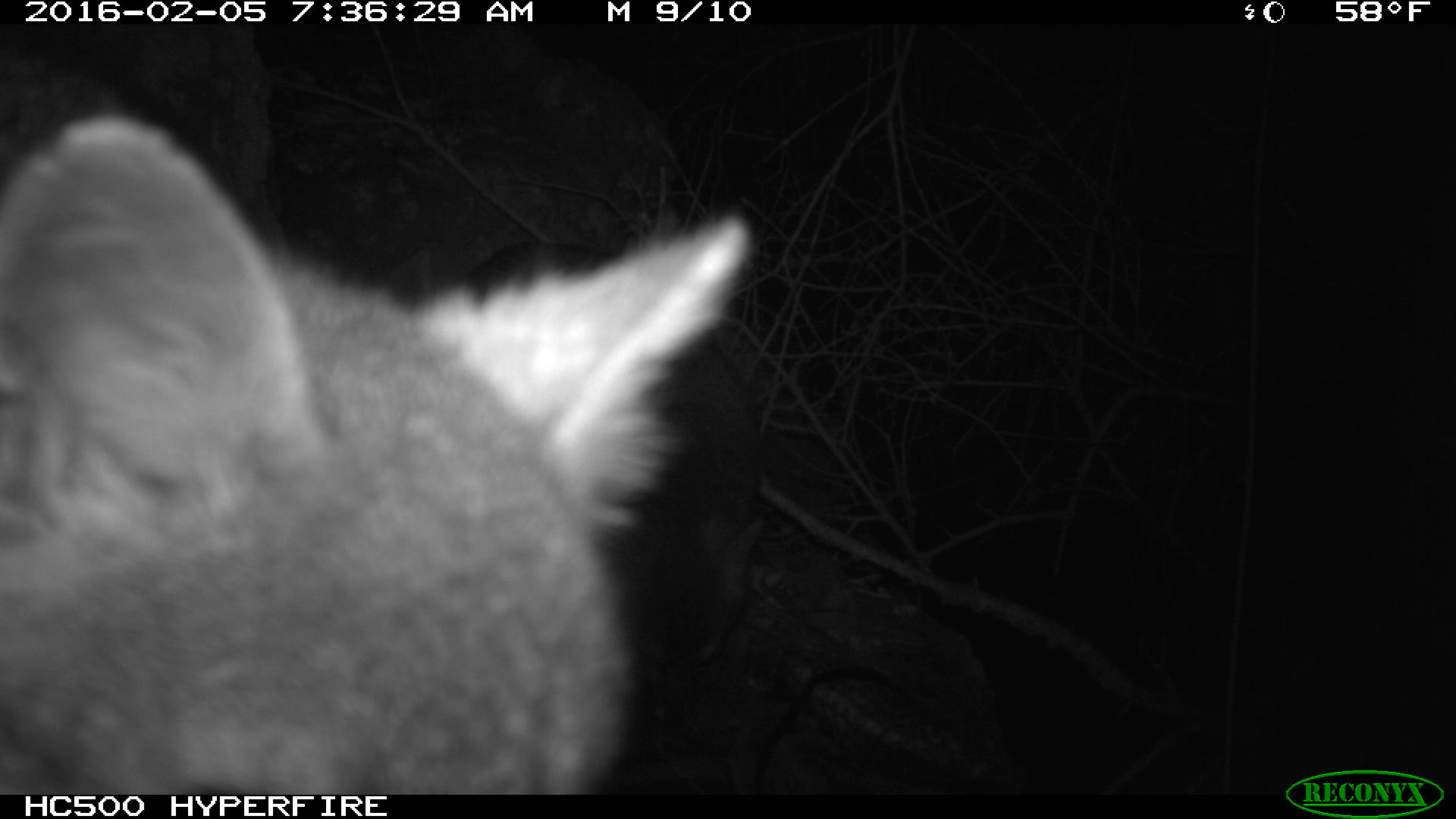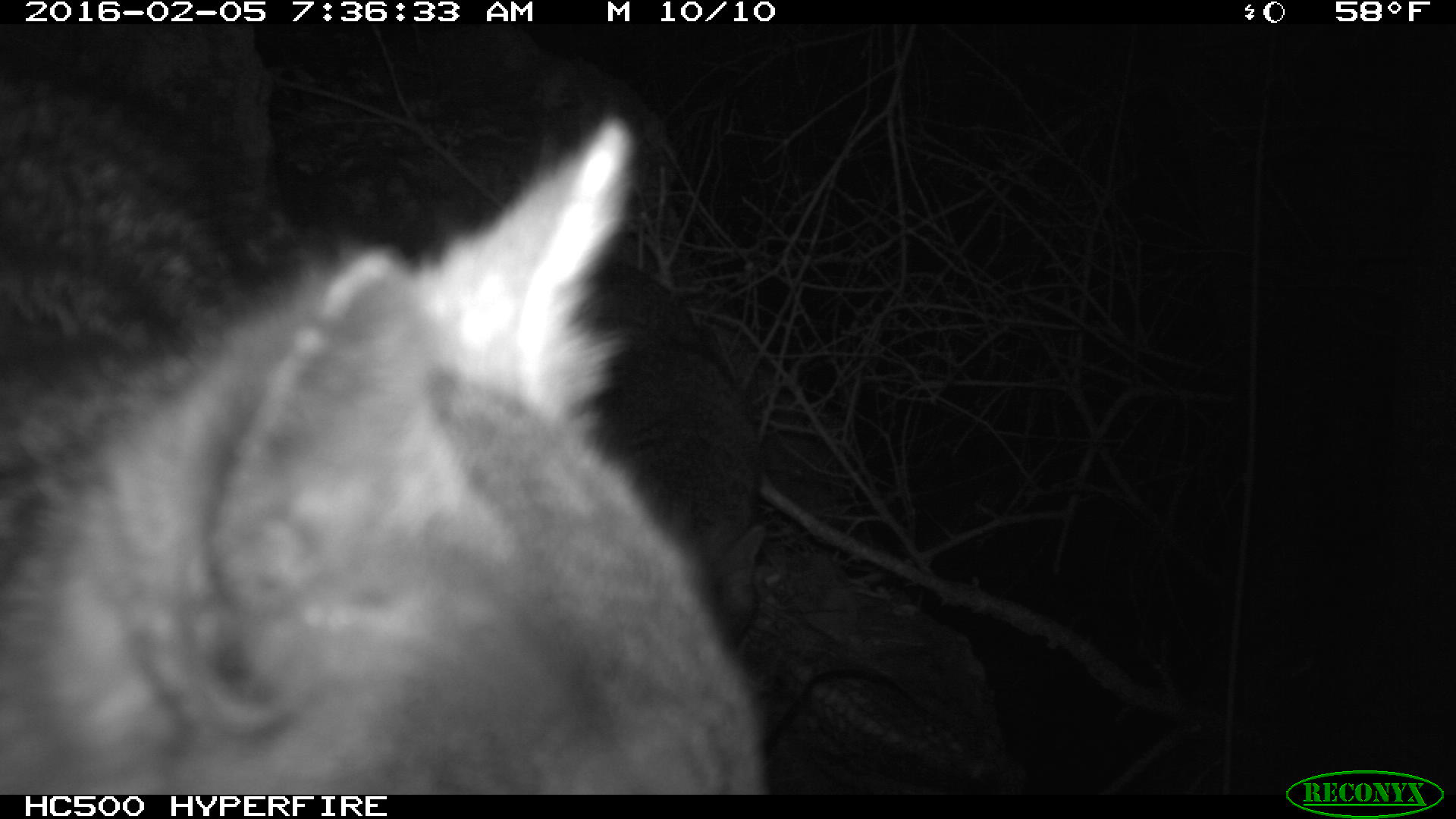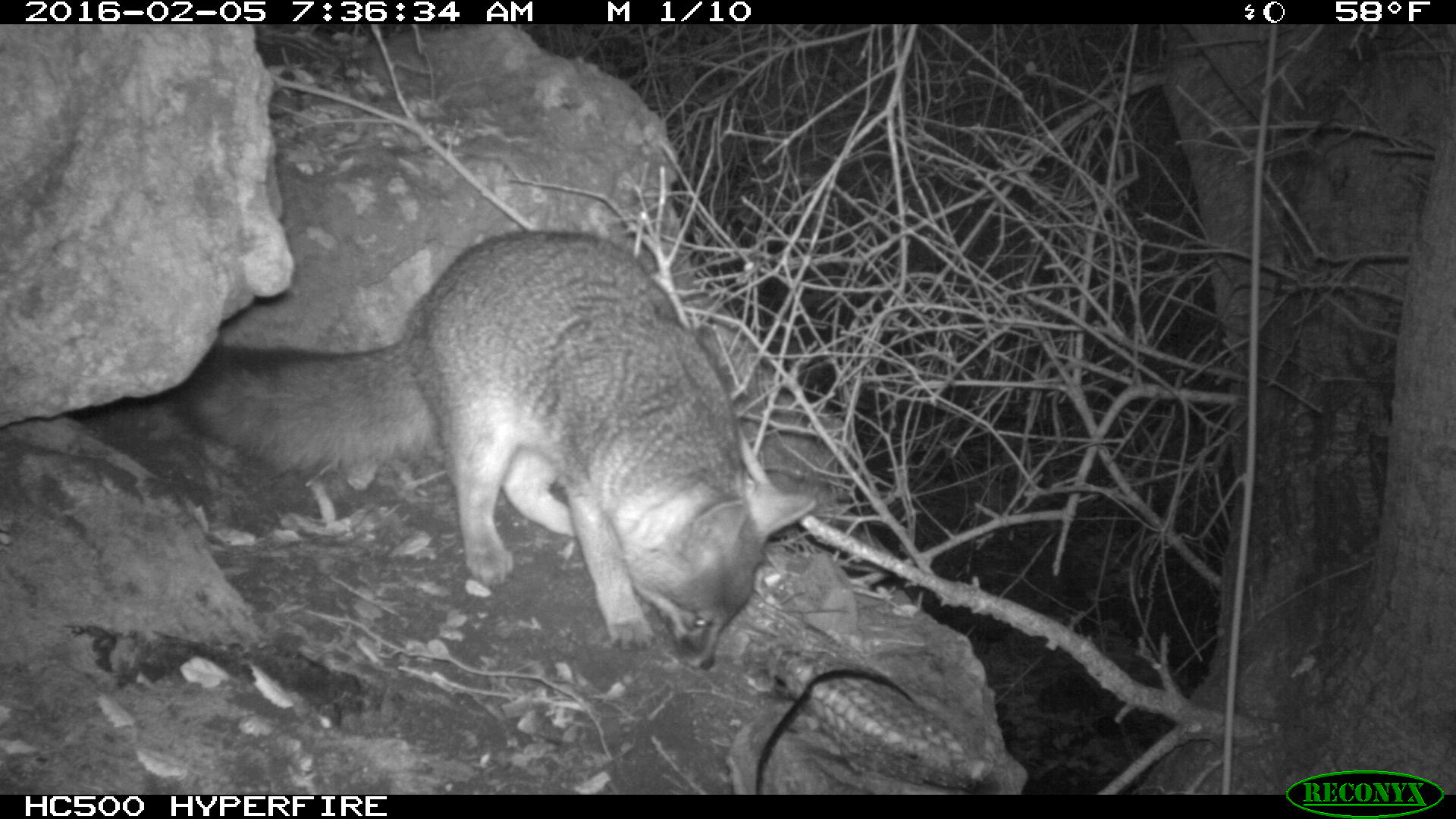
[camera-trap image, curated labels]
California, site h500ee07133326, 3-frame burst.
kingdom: Animalia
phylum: Chordata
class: Mammalia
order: Carnivora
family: Canidae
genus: Urocyon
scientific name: Urocyon littoralis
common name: island fox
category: fox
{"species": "fox (island fox) (Urocyon littoralis)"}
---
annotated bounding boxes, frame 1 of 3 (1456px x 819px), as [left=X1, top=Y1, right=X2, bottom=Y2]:
fox: [left=0, top=115, right=754, bottom=795]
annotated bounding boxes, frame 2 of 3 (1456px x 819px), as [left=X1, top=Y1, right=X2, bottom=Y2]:
fox: [left=0, top=111, right=764, bottom=795]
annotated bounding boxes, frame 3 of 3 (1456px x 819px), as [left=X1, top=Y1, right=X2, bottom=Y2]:
fox: [left=167, top=228, right=815, bottom=670]